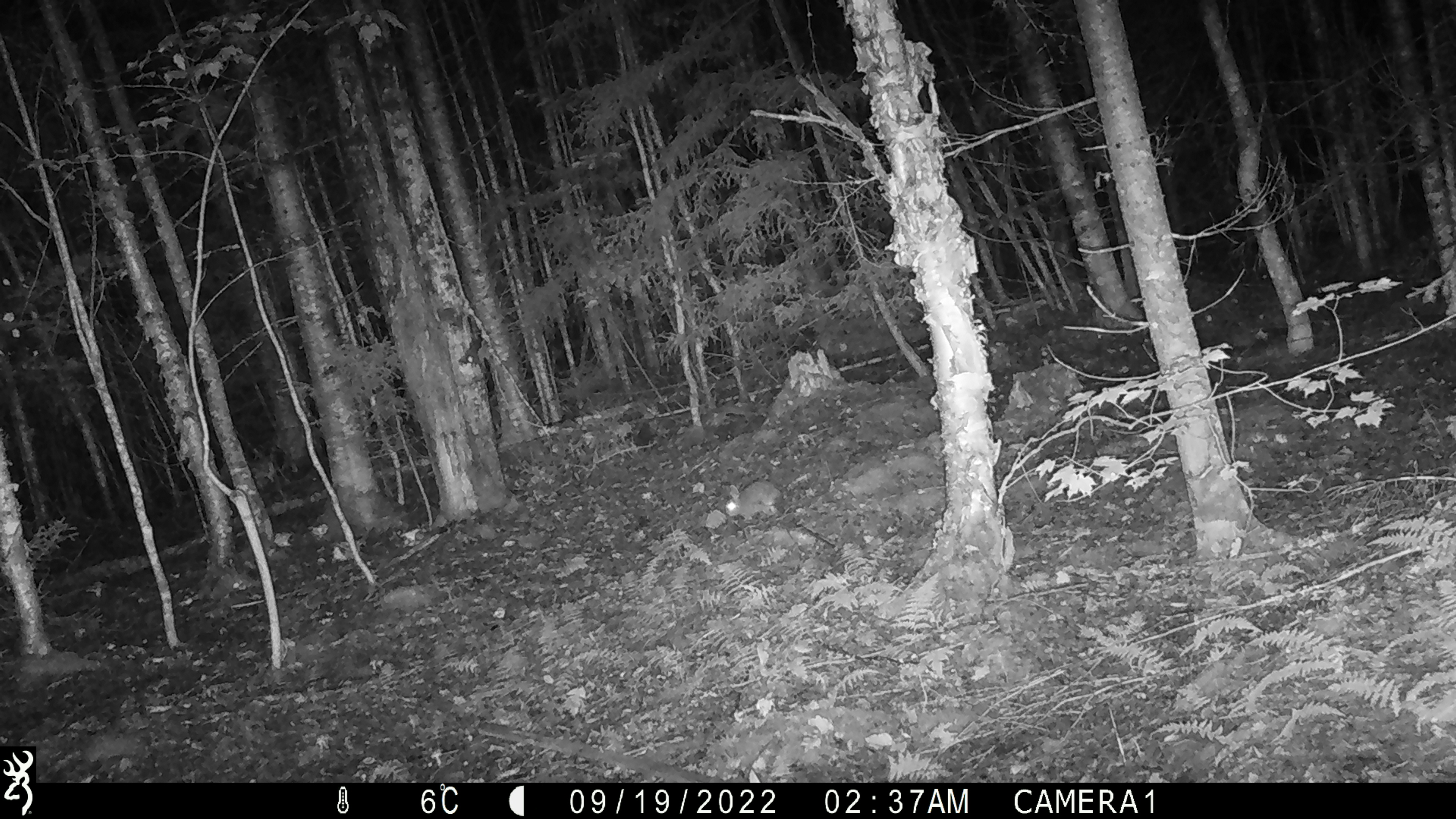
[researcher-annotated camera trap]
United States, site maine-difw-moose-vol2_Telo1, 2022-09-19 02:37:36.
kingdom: Animalia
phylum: Chordata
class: Mammalia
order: Lagomorpha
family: Leporidae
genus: Lepus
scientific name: Lepus americanus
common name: snowshoe hare